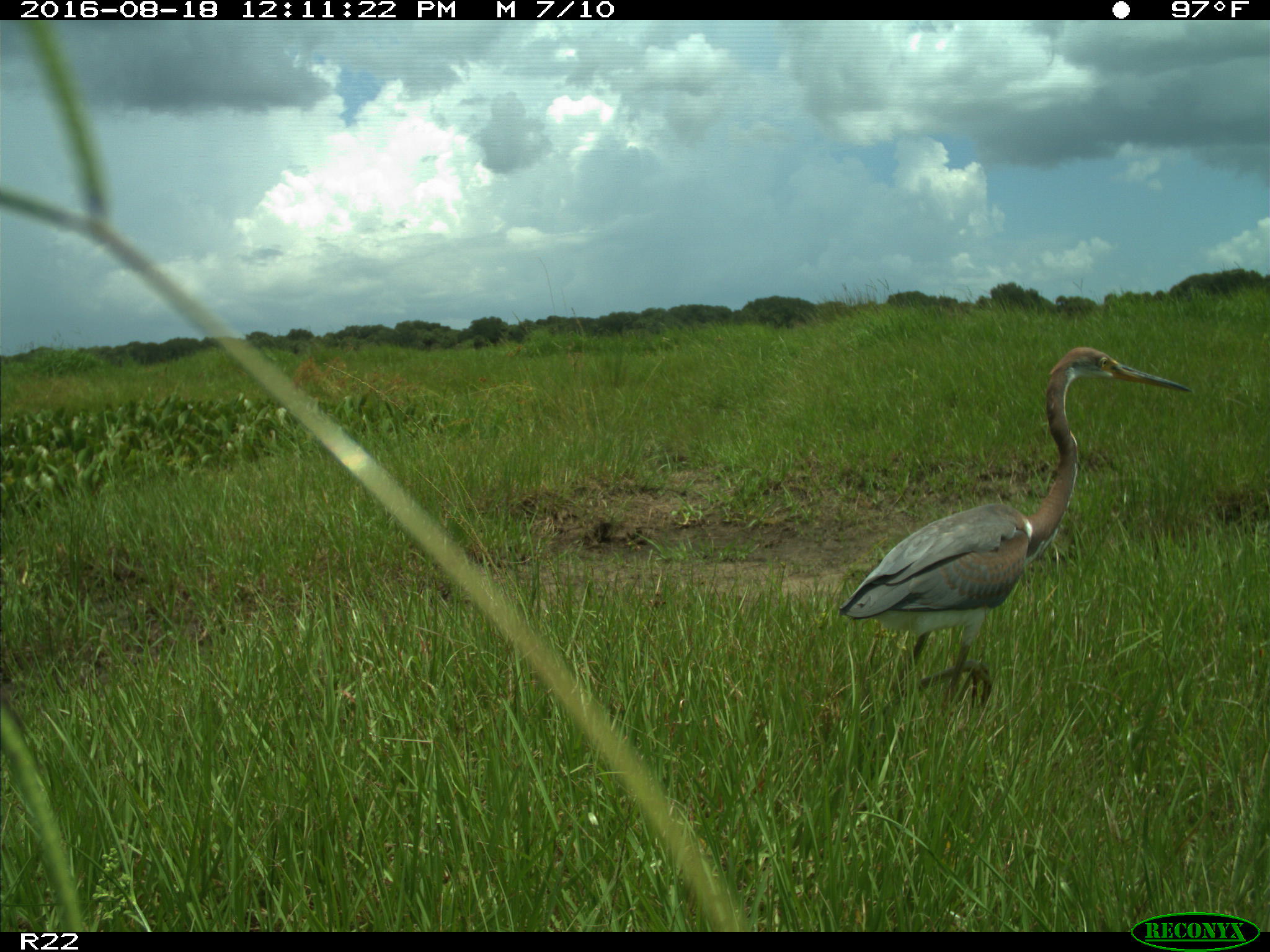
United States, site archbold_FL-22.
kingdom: Animalia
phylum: Chordata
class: Aves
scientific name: Aves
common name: birds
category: unidentified bird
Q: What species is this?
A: Unidentified bird (birds) (Aves).